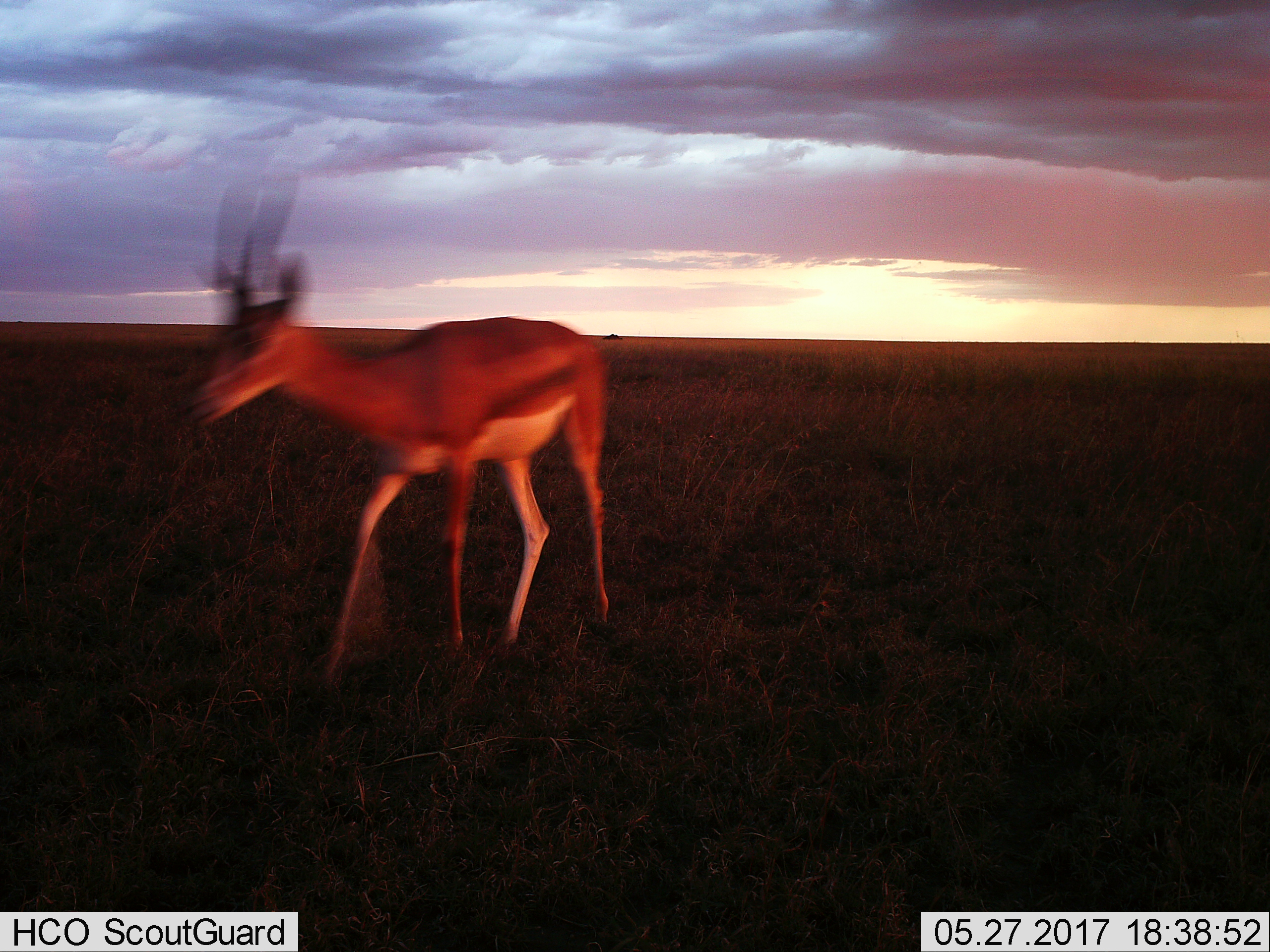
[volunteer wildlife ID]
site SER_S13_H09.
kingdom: Animalia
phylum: Chordata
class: Mammalia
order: Artiodactyla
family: Bovidae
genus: Nanger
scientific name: Nanger granti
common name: grant's gazelle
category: gazellegrants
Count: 1.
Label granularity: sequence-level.